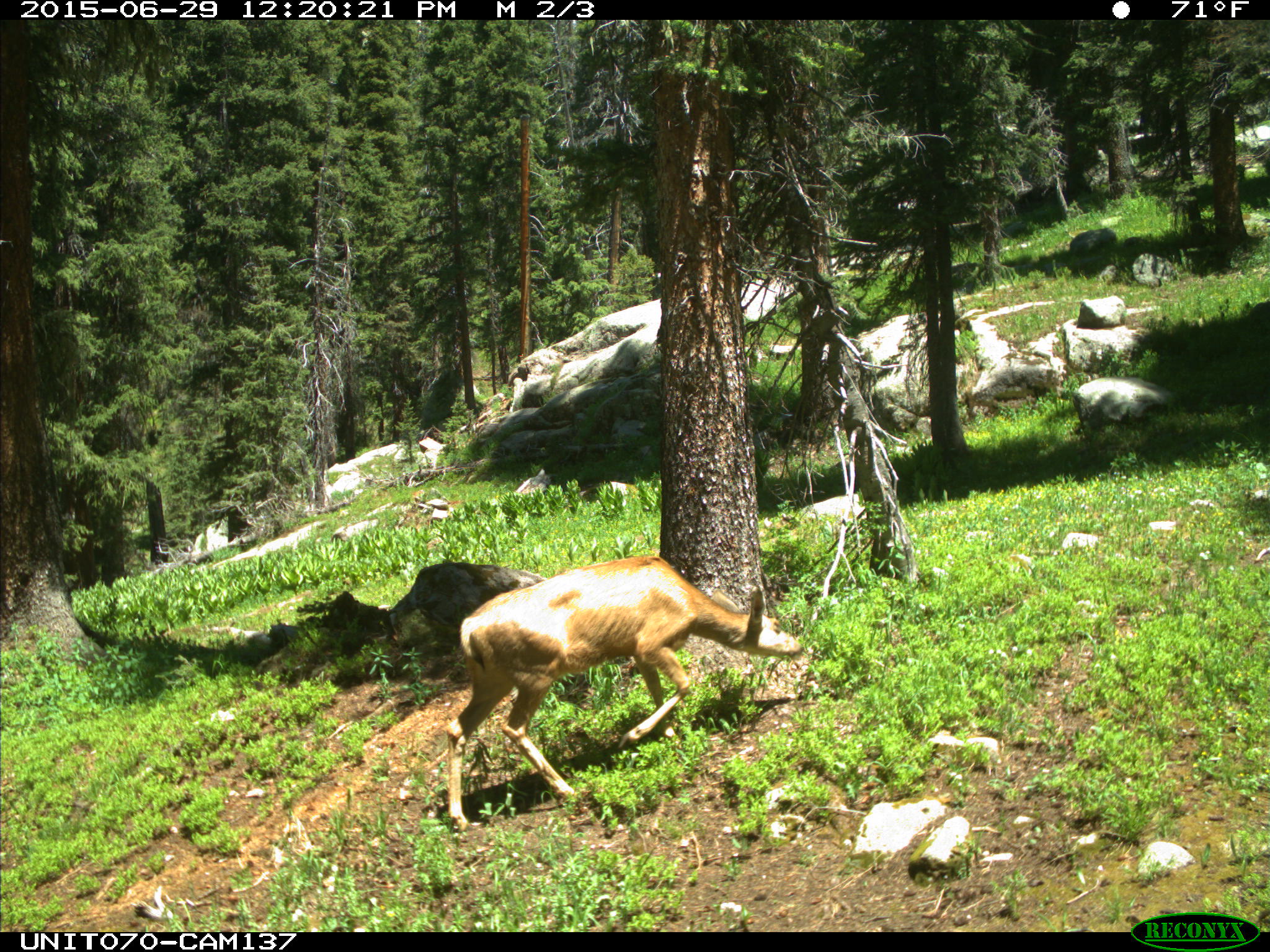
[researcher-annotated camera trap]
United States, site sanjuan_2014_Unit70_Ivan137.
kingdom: Animalia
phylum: Chordata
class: Mammalia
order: Artiodactyla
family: Cervidae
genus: Odocoileus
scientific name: Odocoileus hemionus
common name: mule deer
Odocoileus hemionus (mule deer).